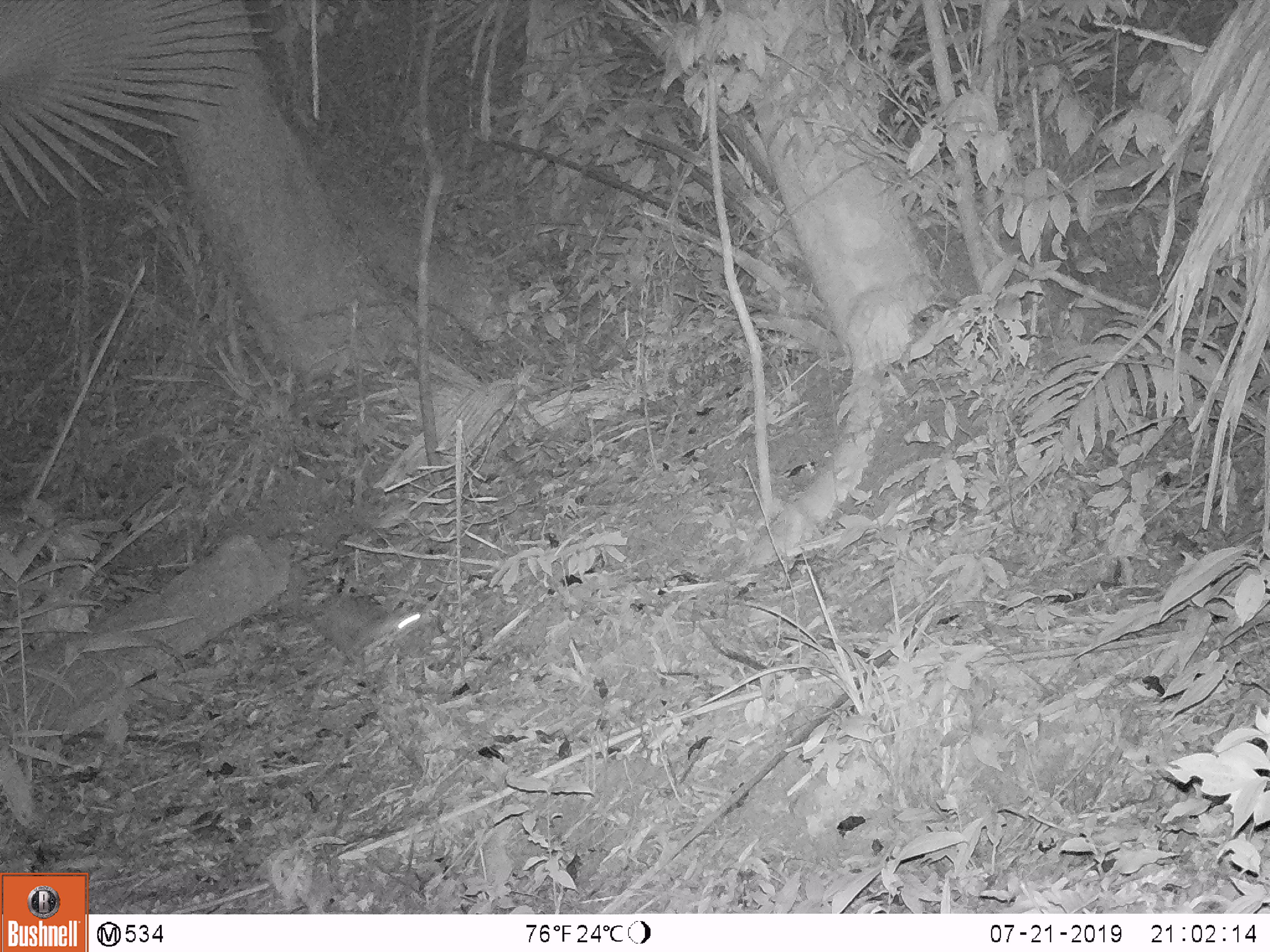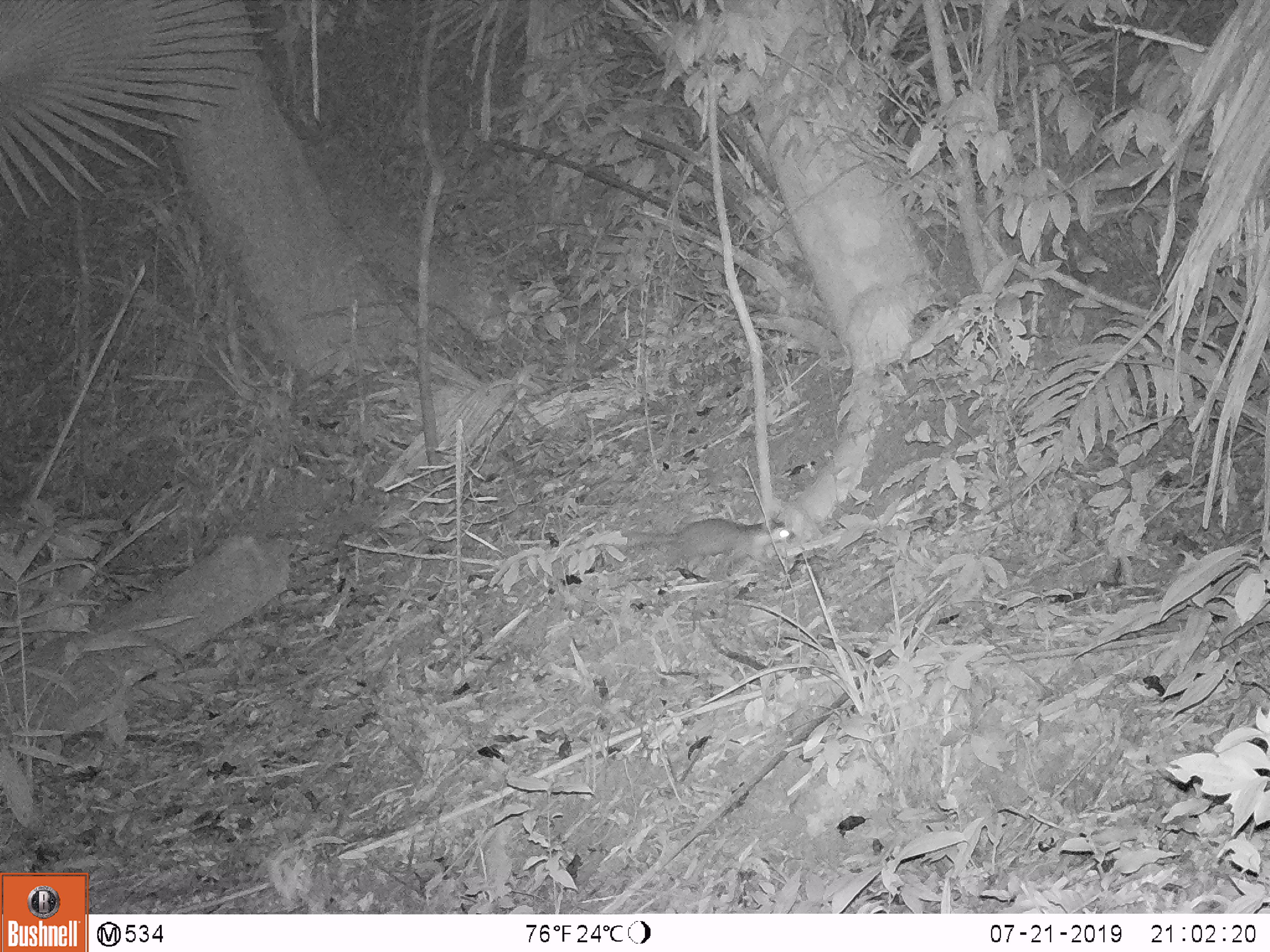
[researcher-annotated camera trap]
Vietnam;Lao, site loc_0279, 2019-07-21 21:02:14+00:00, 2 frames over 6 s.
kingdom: Animalia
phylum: Chordata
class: Mammalia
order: Carnivora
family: Mustelidae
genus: Melogale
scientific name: Melogale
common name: ferret badger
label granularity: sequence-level